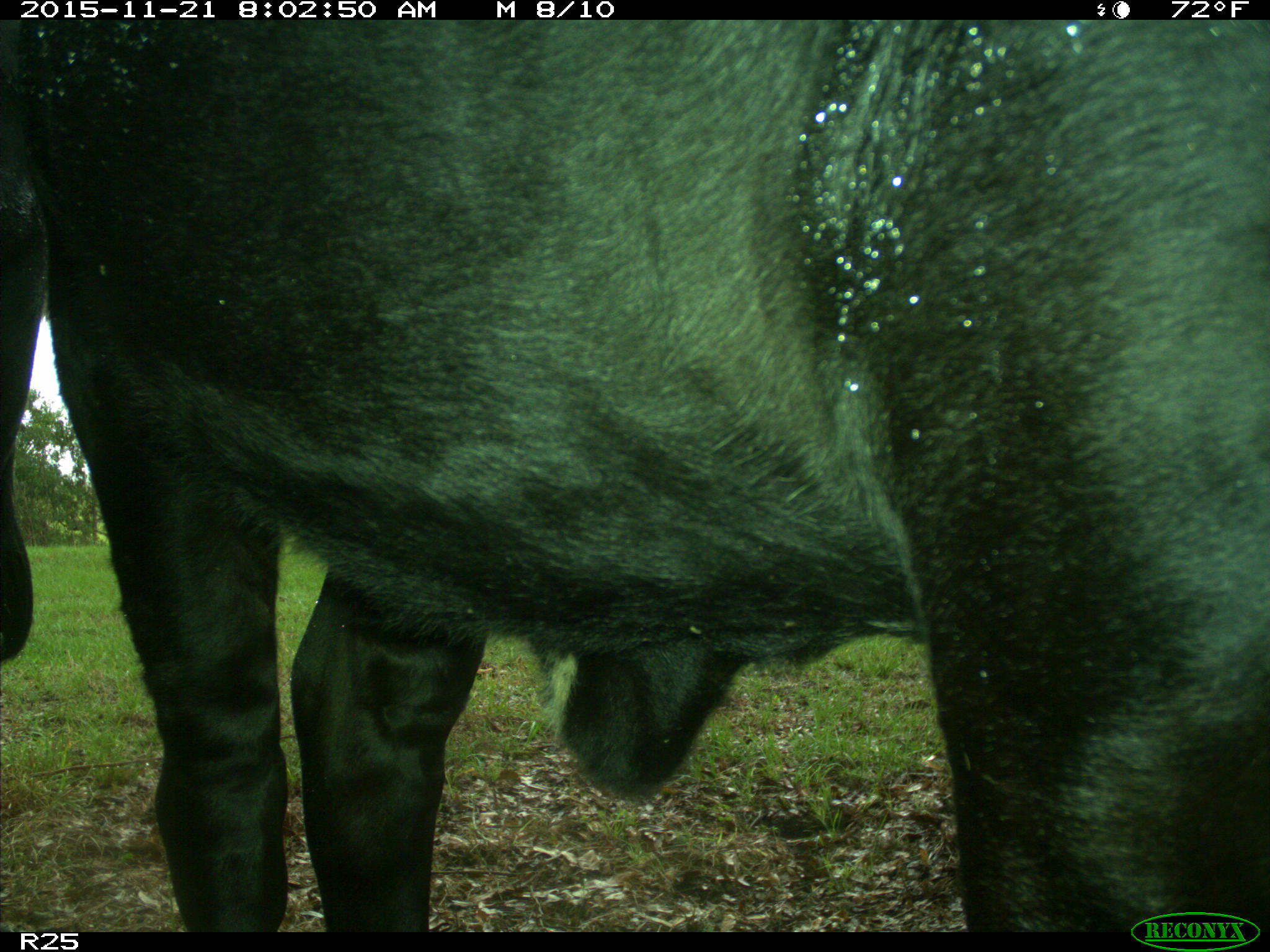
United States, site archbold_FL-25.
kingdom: Animalia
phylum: Chordata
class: Mammalia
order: Artiodactyla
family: Bovidae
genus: Bos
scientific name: Bos taurus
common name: domestic cow